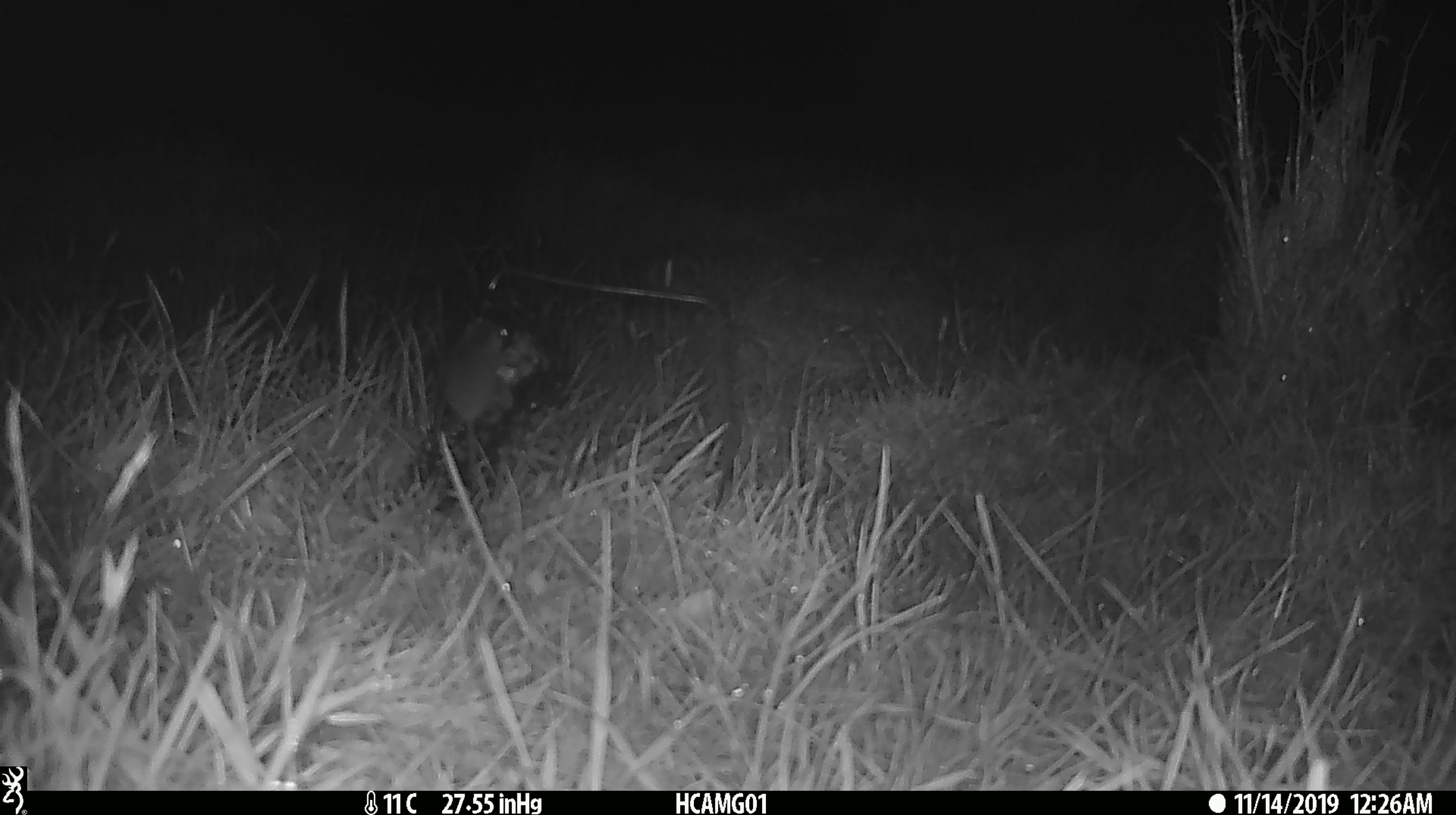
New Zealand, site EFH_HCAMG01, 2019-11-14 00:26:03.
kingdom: Animalia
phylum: Chordata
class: Mammalia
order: Rodentia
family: Muridae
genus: Mus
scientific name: Mus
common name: mouse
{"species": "mouse (Mus)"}